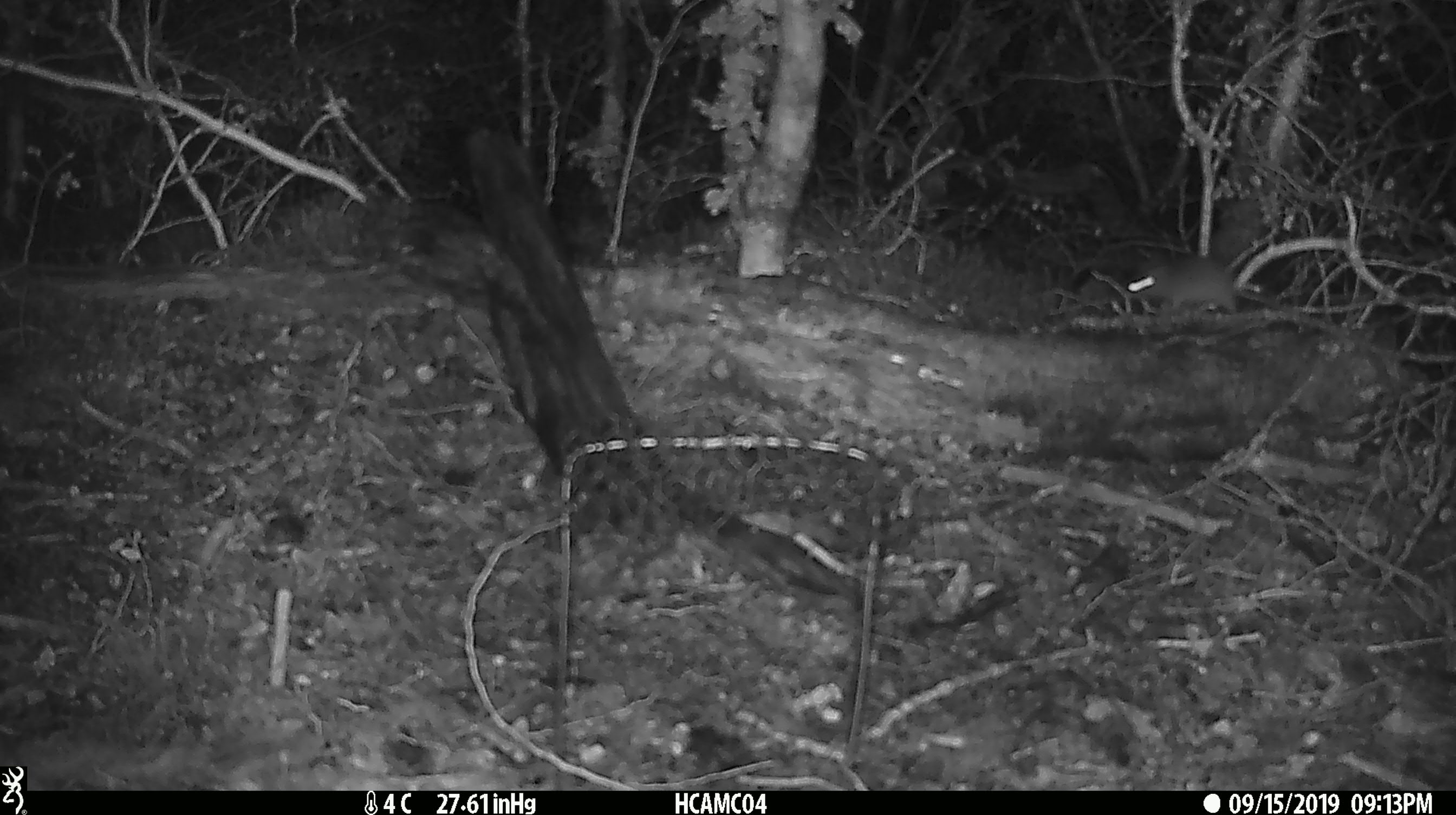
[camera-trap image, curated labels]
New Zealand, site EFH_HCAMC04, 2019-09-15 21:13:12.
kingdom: Animalia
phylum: Chordata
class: Mammalia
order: Rodentia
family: Muridae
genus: Mus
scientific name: Mus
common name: mouse